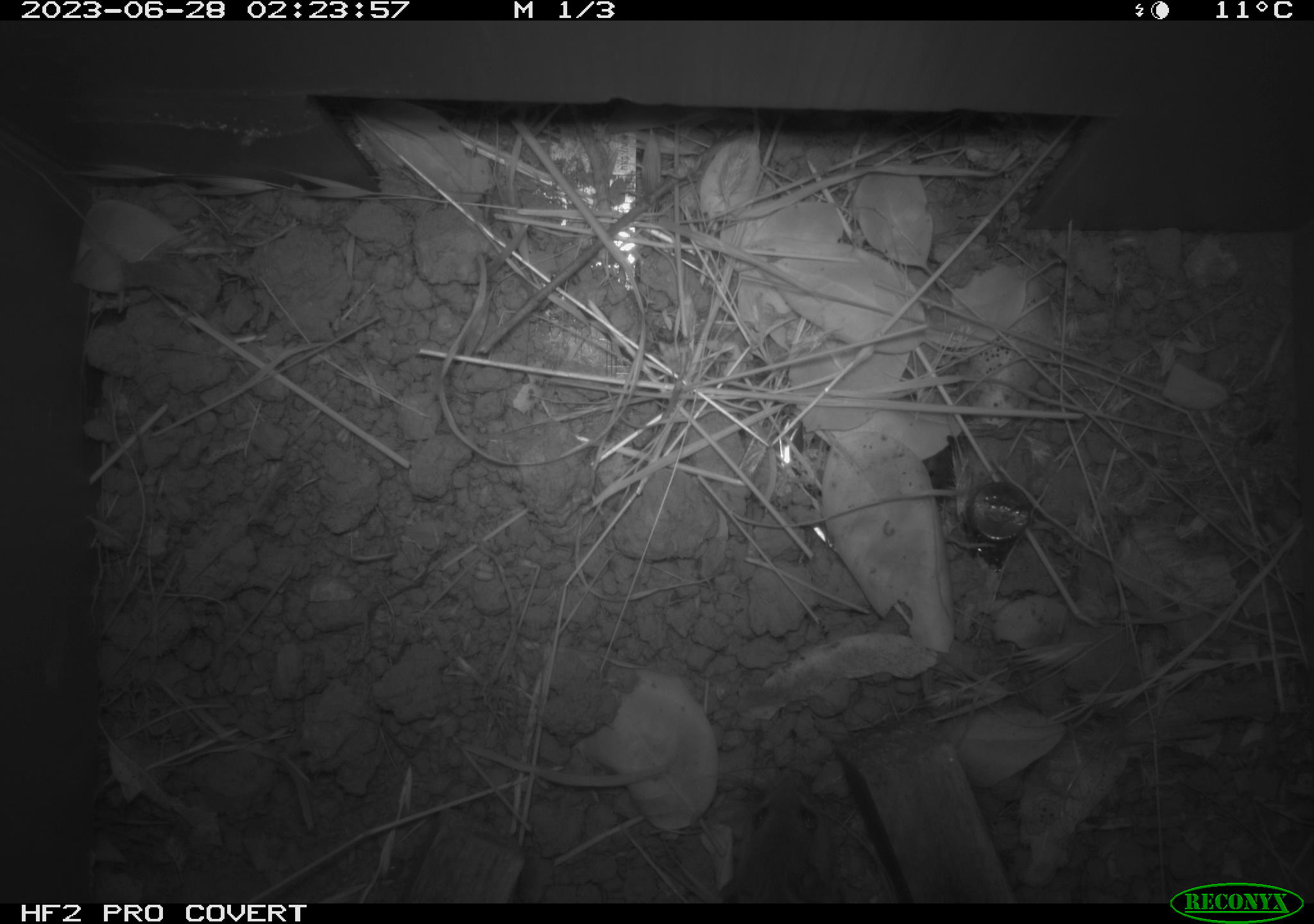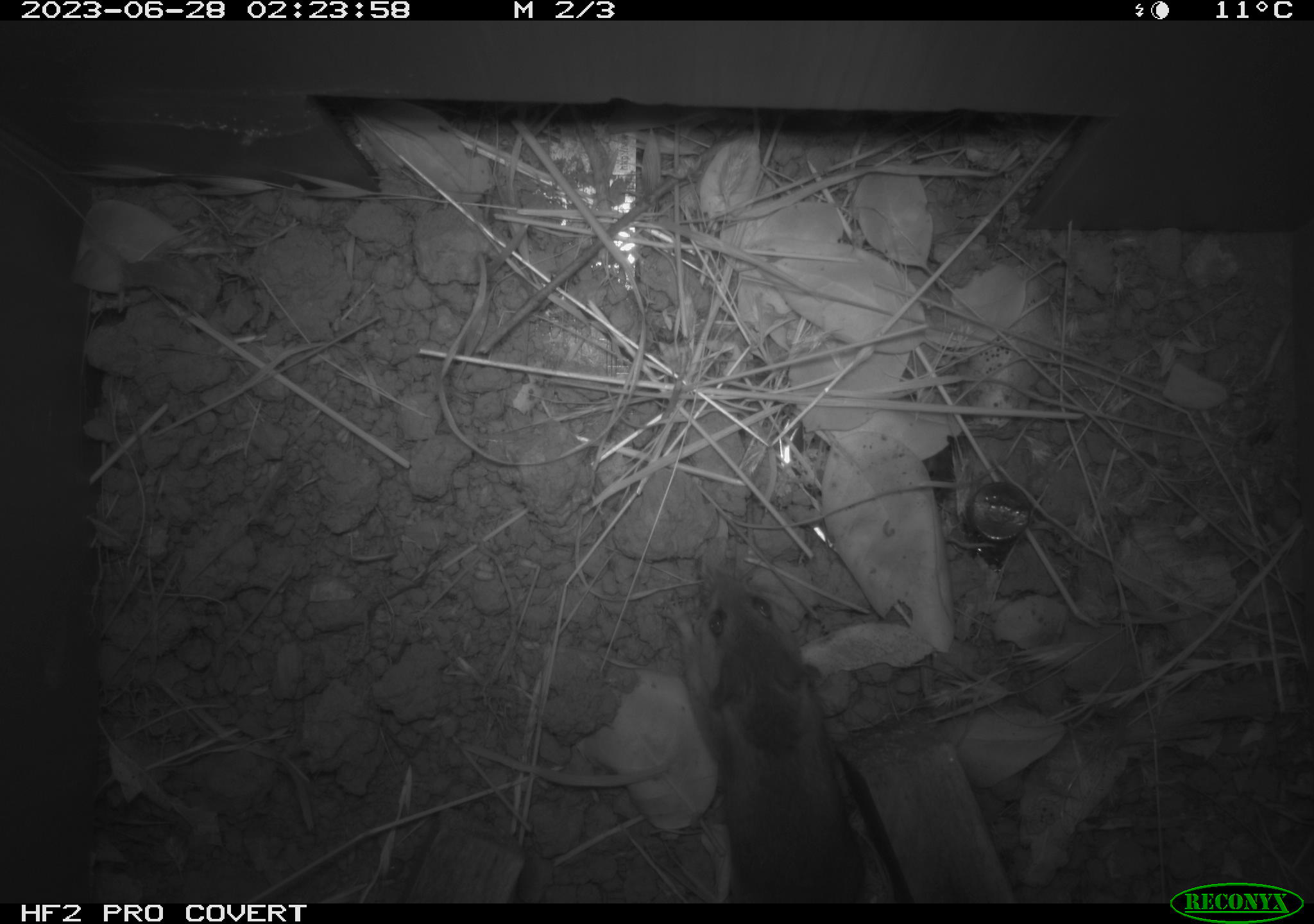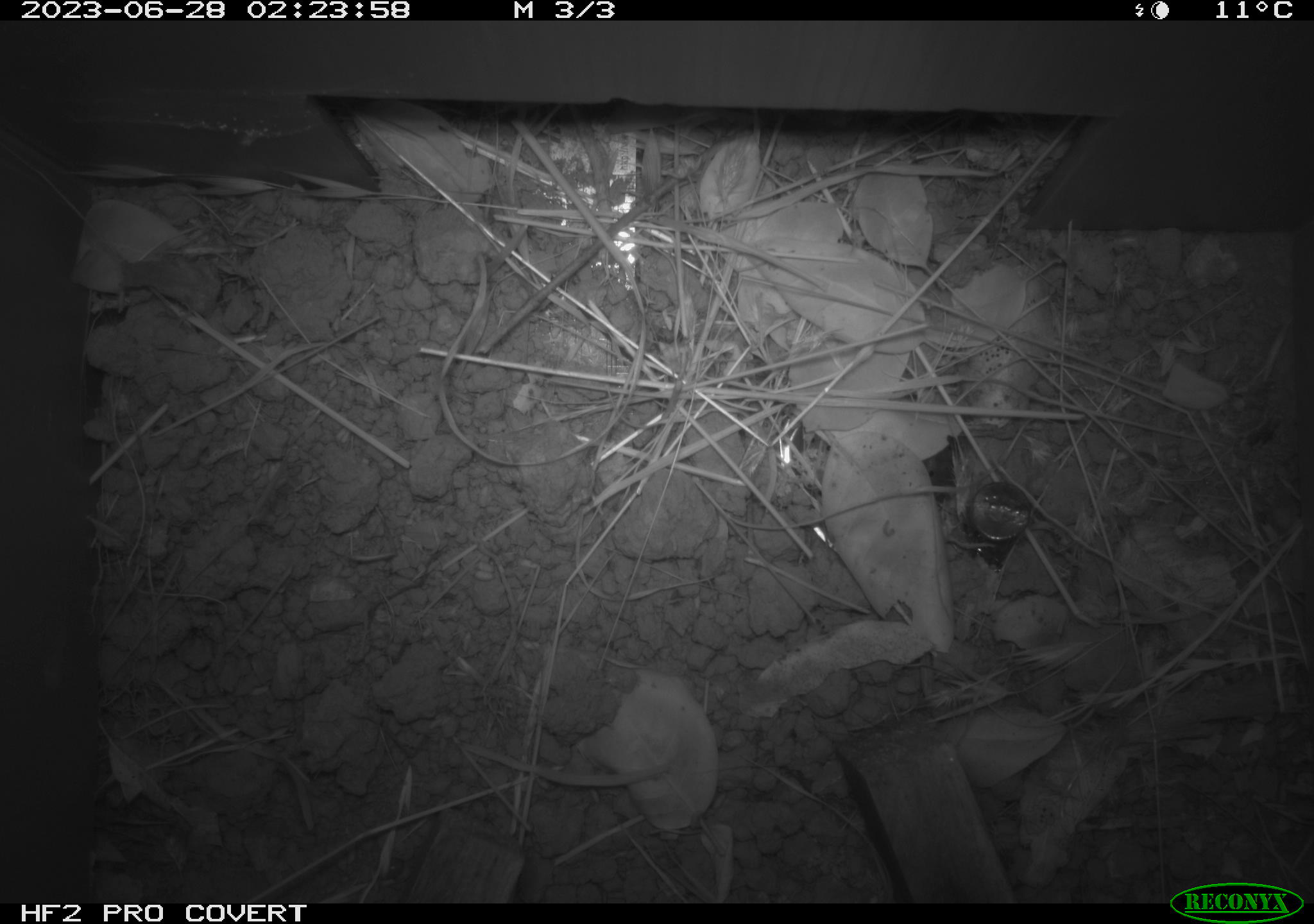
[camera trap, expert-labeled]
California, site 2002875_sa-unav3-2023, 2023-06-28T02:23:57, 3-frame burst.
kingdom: Animalia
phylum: Chordata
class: Mammalia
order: Rodentia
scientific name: Rodentia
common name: mouse species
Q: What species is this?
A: Mouse species (Rodentia).